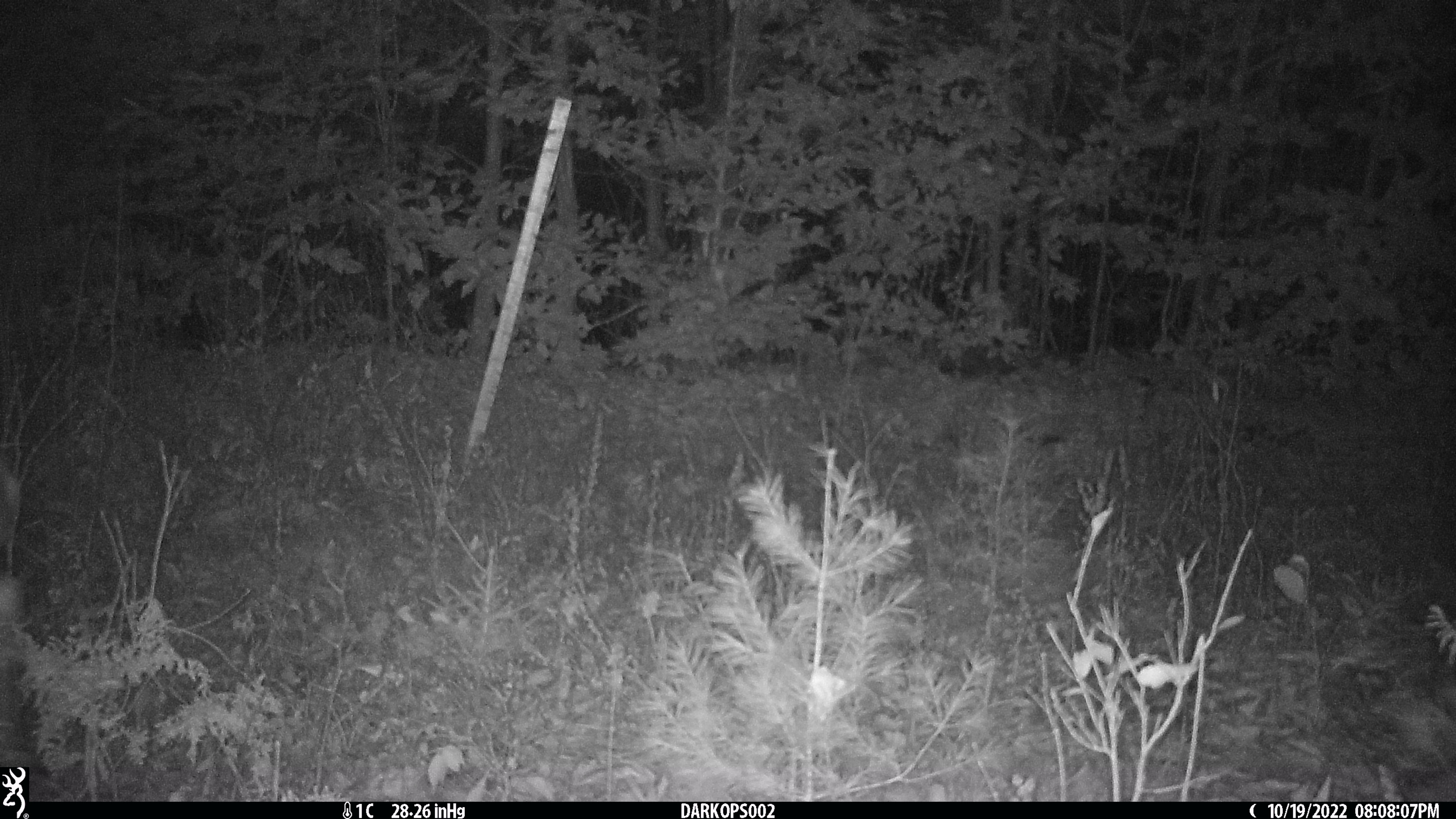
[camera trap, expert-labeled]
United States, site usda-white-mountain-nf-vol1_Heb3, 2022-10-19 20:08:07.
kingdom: Animalia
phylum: Chordata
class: Mammalia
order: Artiodactyla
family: Cervidae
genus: Odocoileus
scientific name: Odocoileus virginianus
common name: white-tailed deer